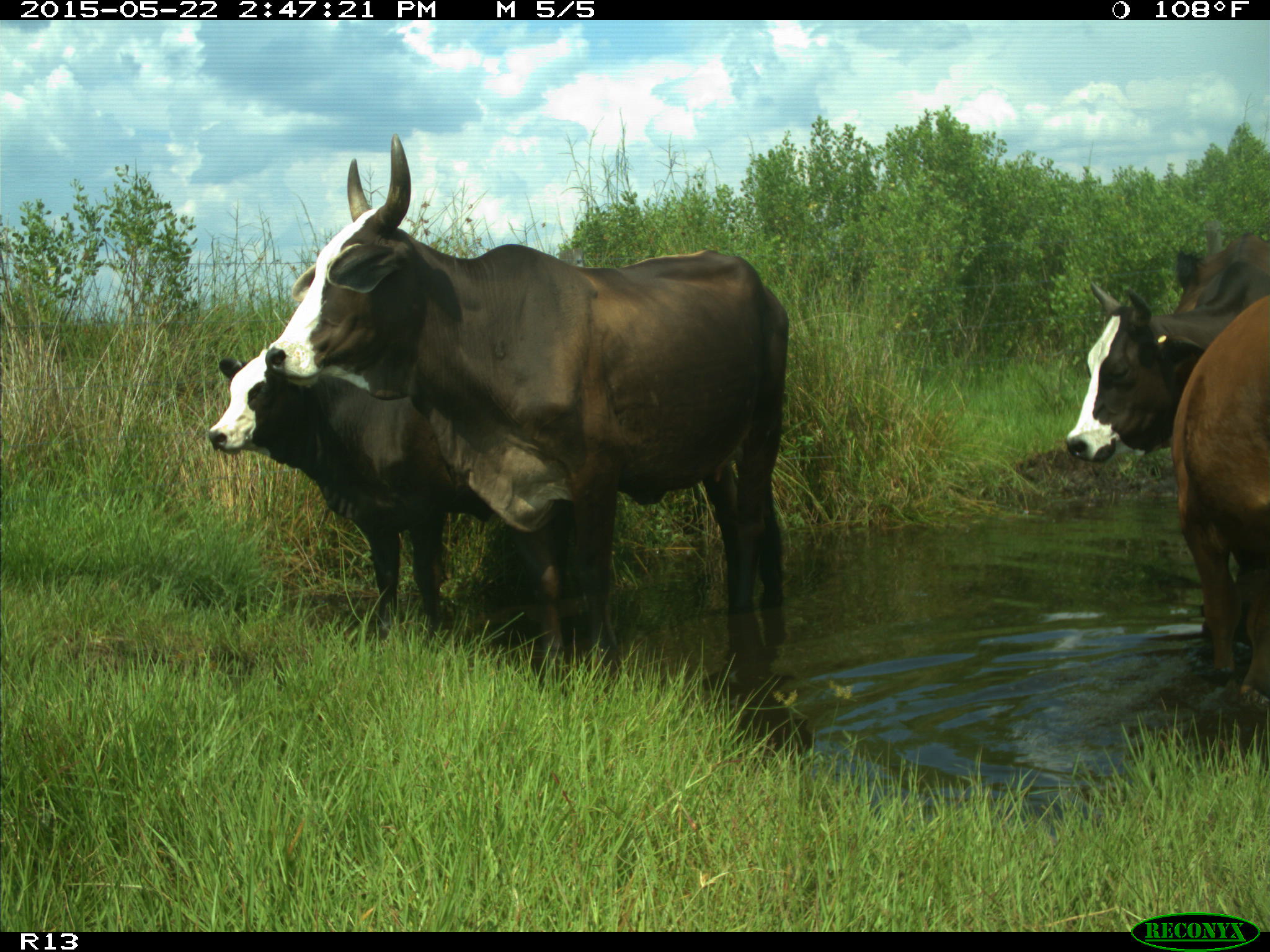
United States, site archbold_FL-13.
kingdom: Animalia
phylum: Chordata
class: Mammalia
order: Artiodactyla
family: Bovidae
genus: Bos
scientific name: Bos taurus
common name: domestic cow